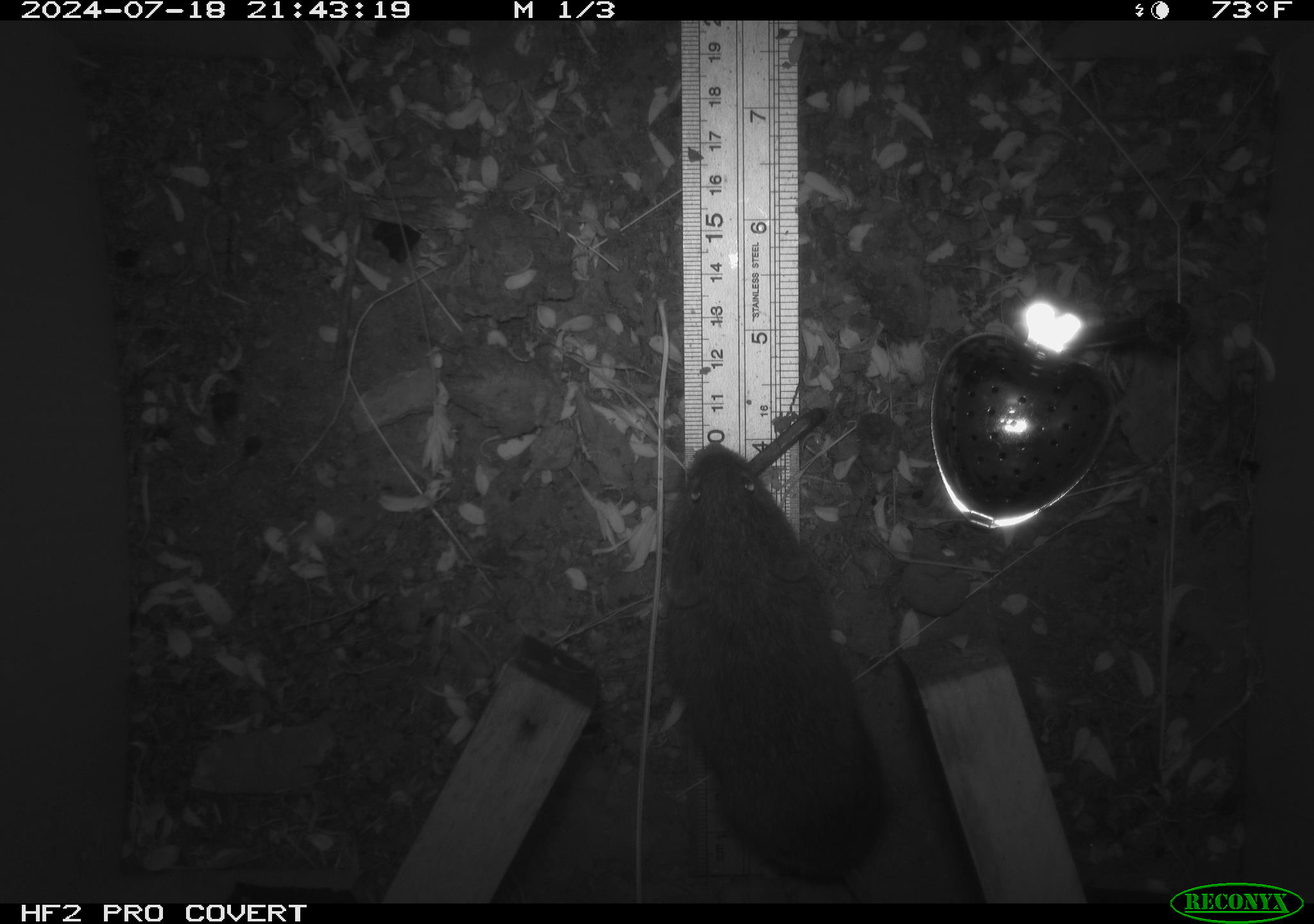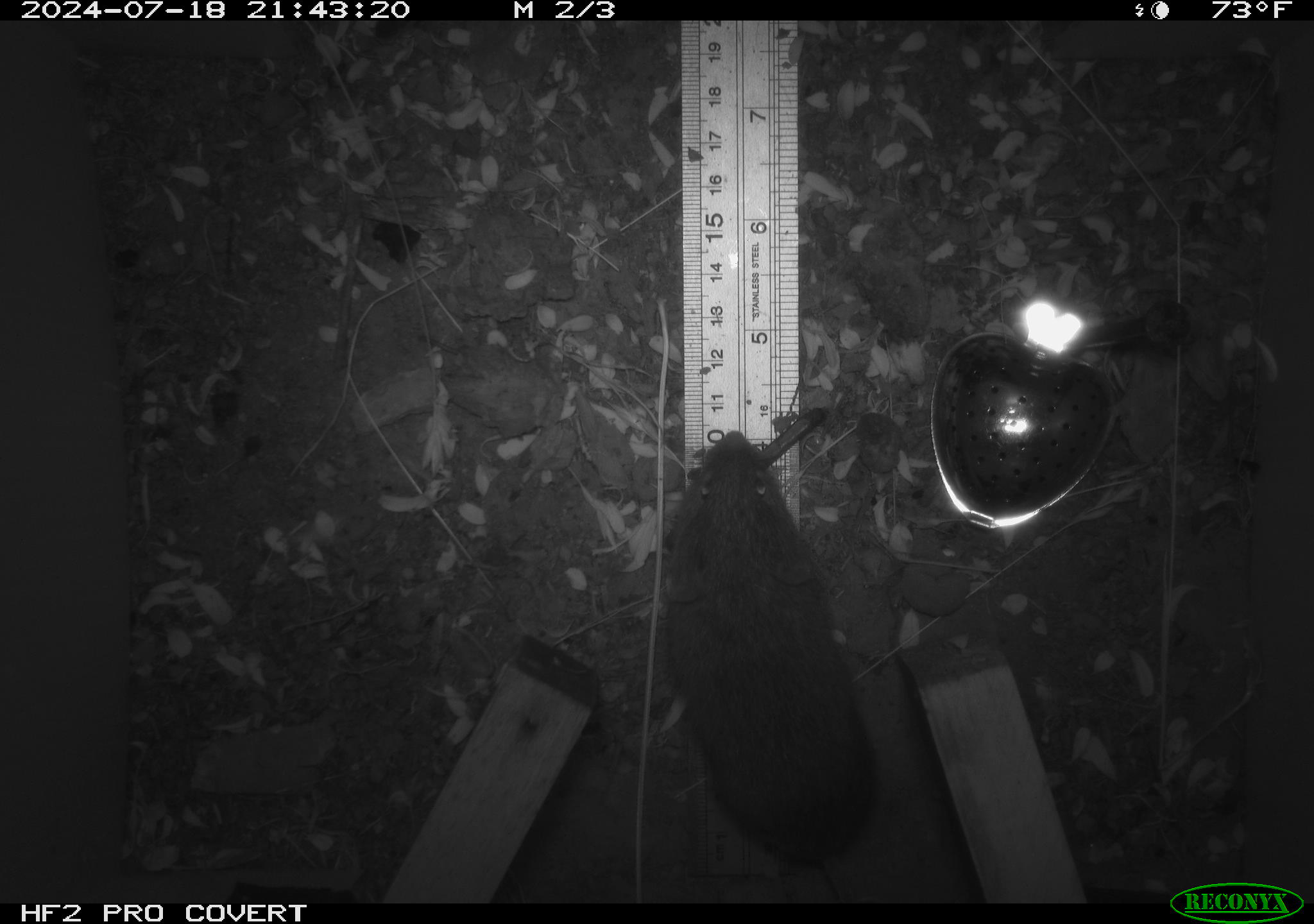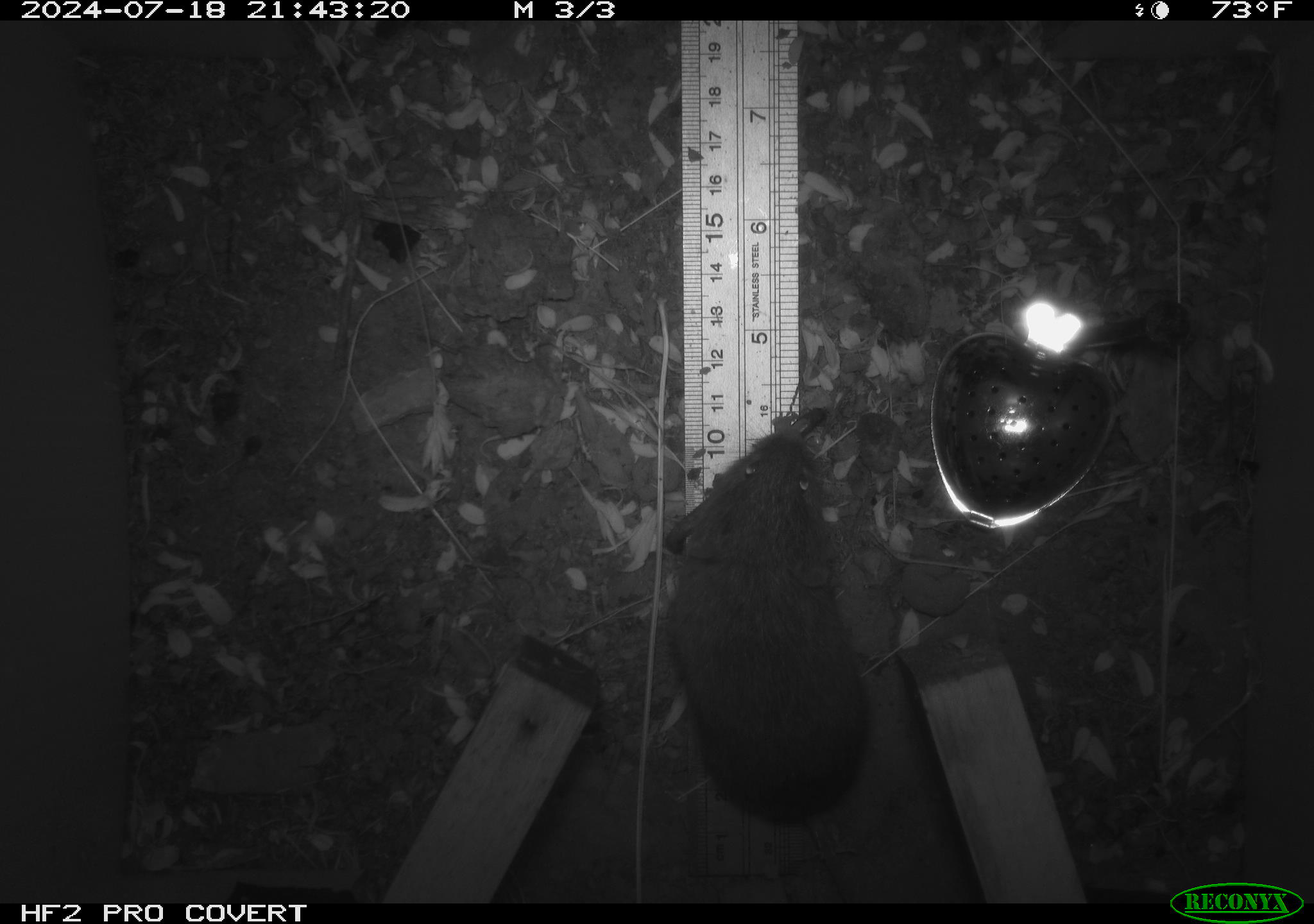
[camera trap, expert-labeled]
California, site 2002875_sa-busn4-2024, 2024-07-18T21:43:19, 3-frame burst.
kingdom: Animalia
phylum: Chordata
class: Mammalia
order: Rodentia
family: Cricetidae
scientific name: Arvicolinae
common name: voles, lemmings, and muskrats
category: arvicolinae subfamily